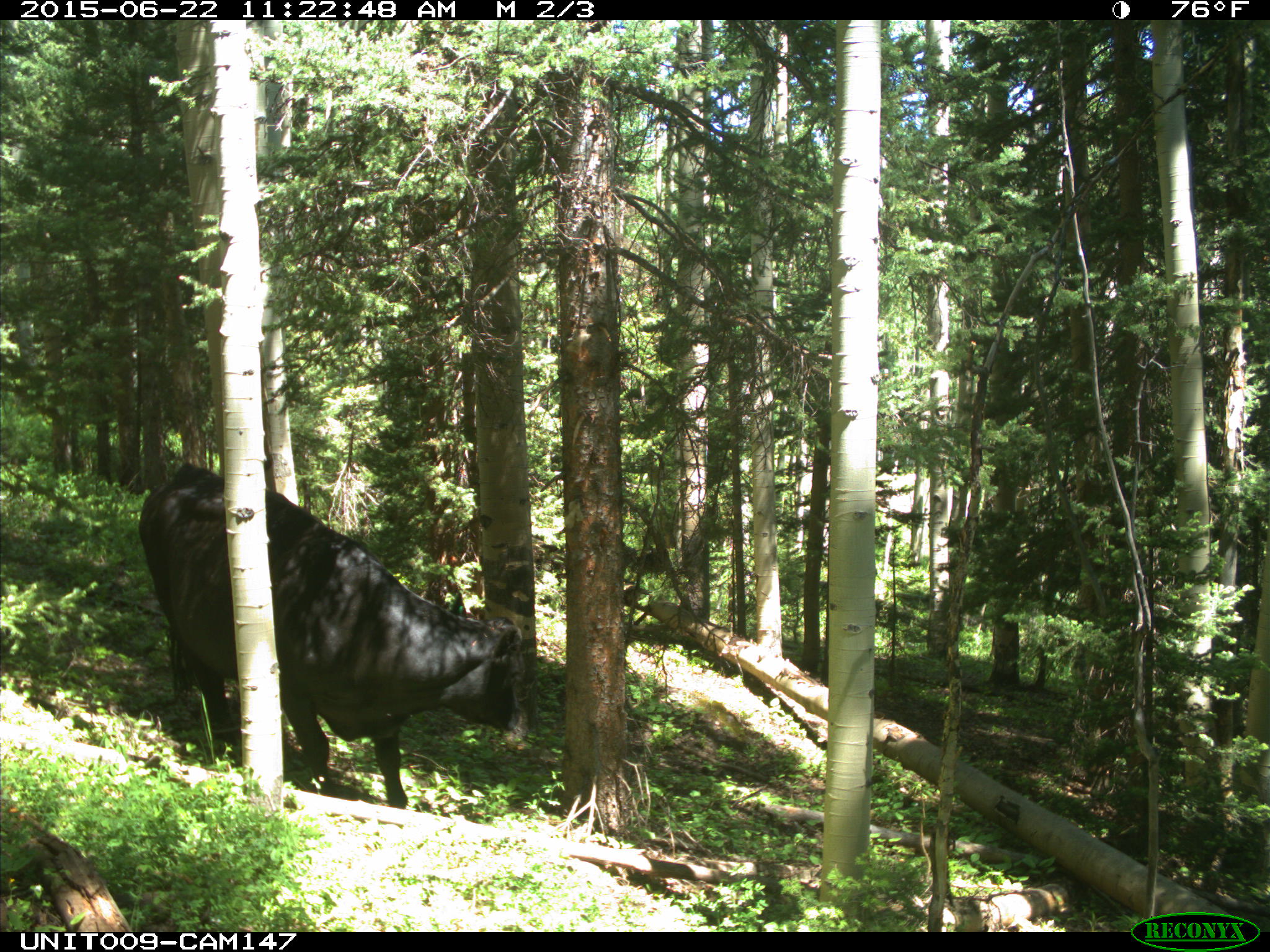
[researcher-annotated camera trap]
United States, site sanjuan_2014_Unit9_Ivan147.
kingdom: Animalia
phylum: Chordata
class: Mammalia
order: Artiodactyla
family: Bovidae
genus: Bos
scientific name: Bos taurus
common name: domestic cow